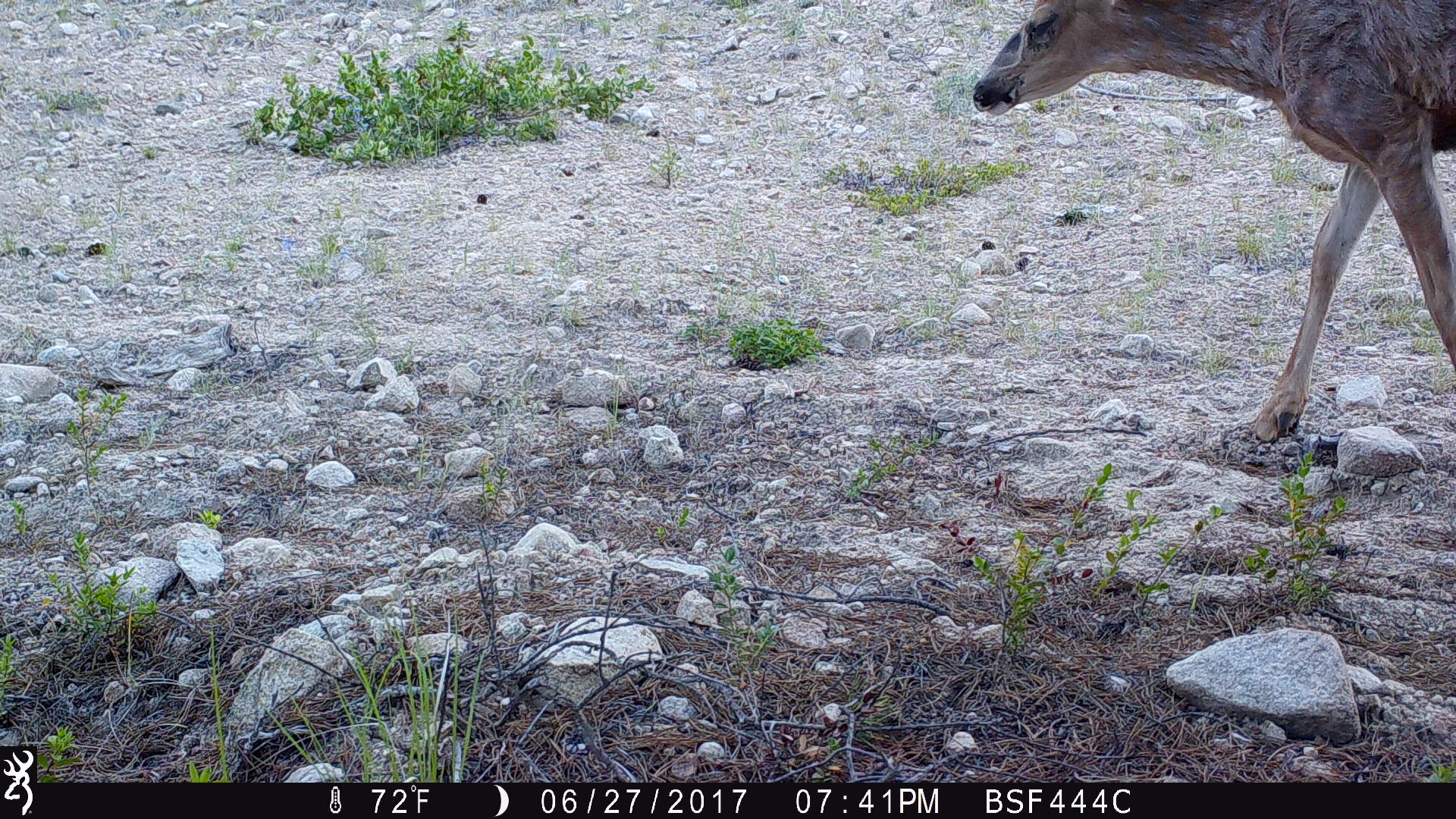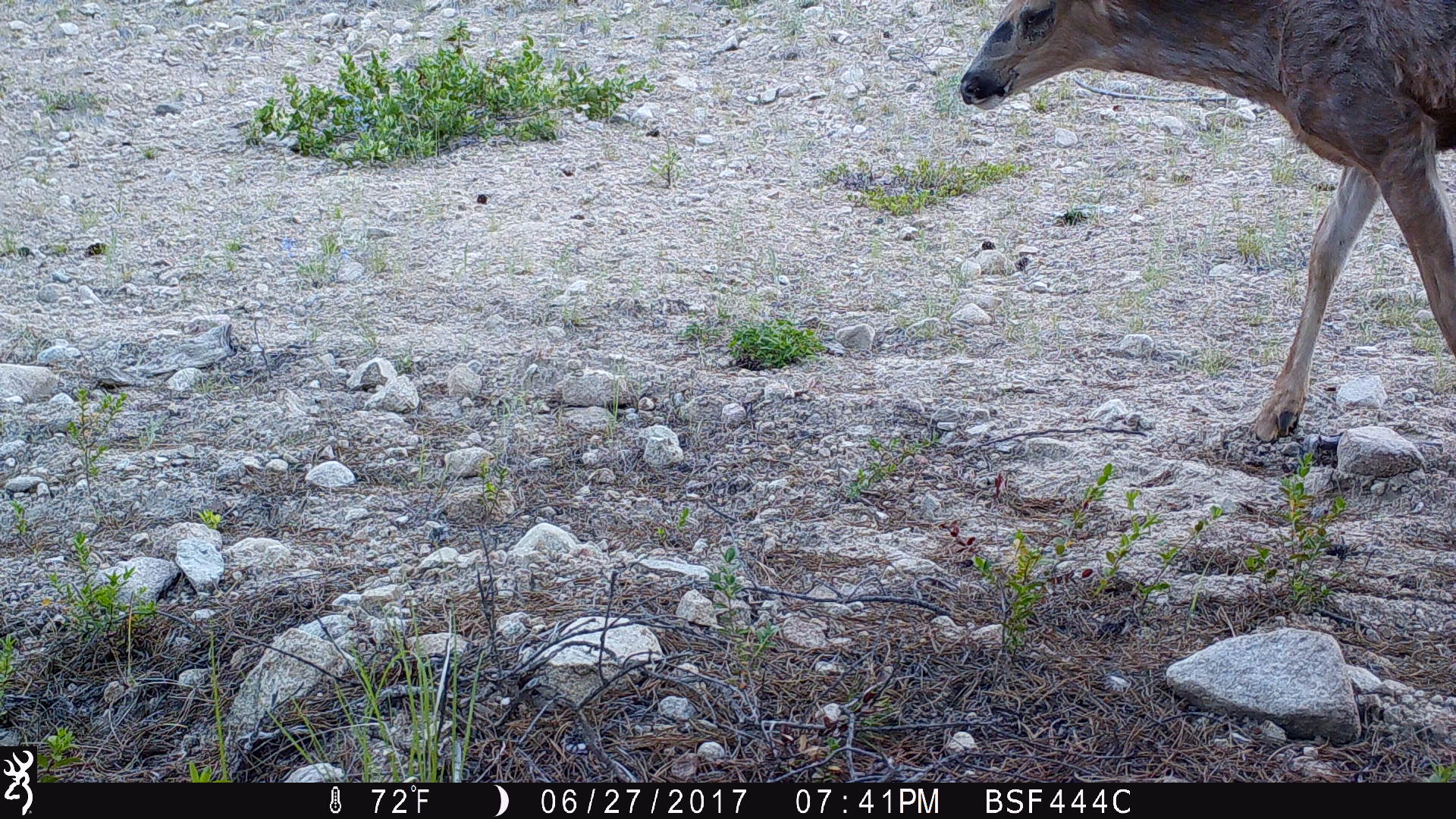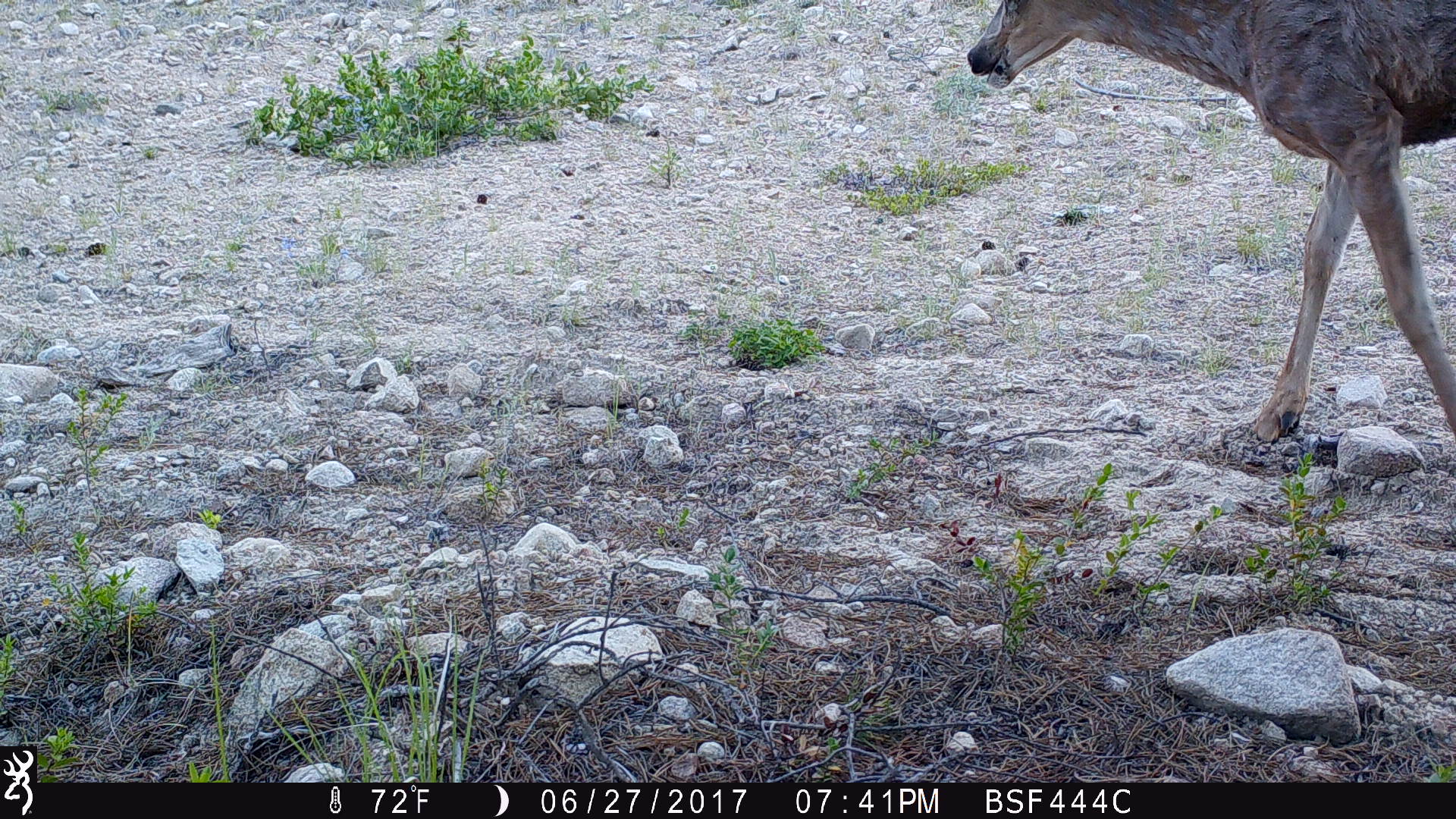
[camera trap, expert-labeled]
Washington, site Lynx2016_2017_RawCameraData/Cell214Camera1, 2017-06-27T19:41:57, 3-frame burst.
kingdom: Animalia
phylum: Chordata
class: Mammalia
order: Artiodactyla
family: Cervidae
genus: Odocoileus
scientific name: Odocoileus hemionus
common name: mule deer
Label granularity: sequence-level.